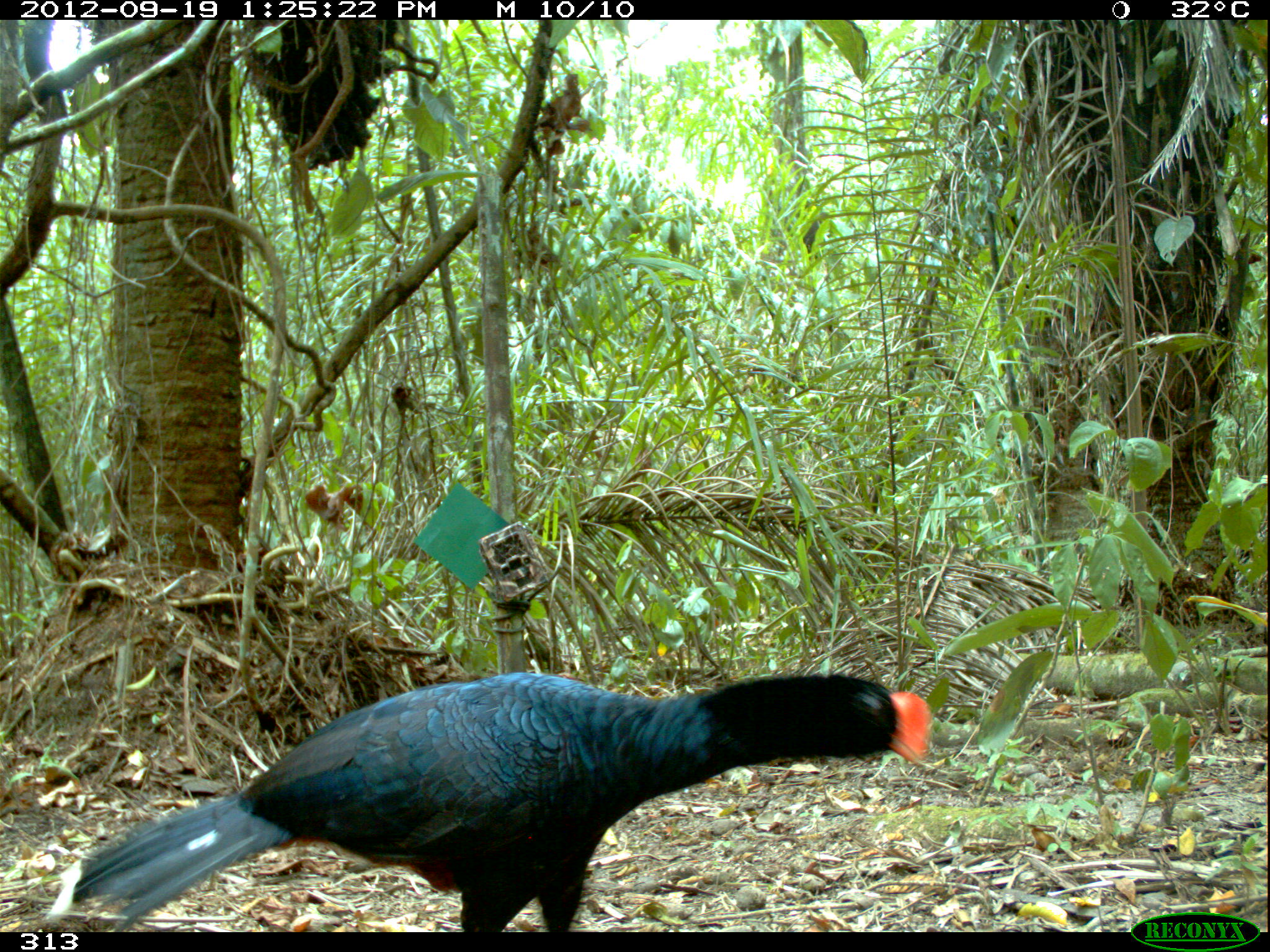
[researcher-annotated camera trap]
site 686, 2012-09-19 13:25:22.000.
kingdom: Animalia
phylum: Chordata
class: Aves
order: Galliformes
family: Cracidae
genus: Mitu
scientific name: Mitu tuberosum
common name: razor-billed curassow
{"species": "Mitu tuberosum (razor-billed curassow)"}